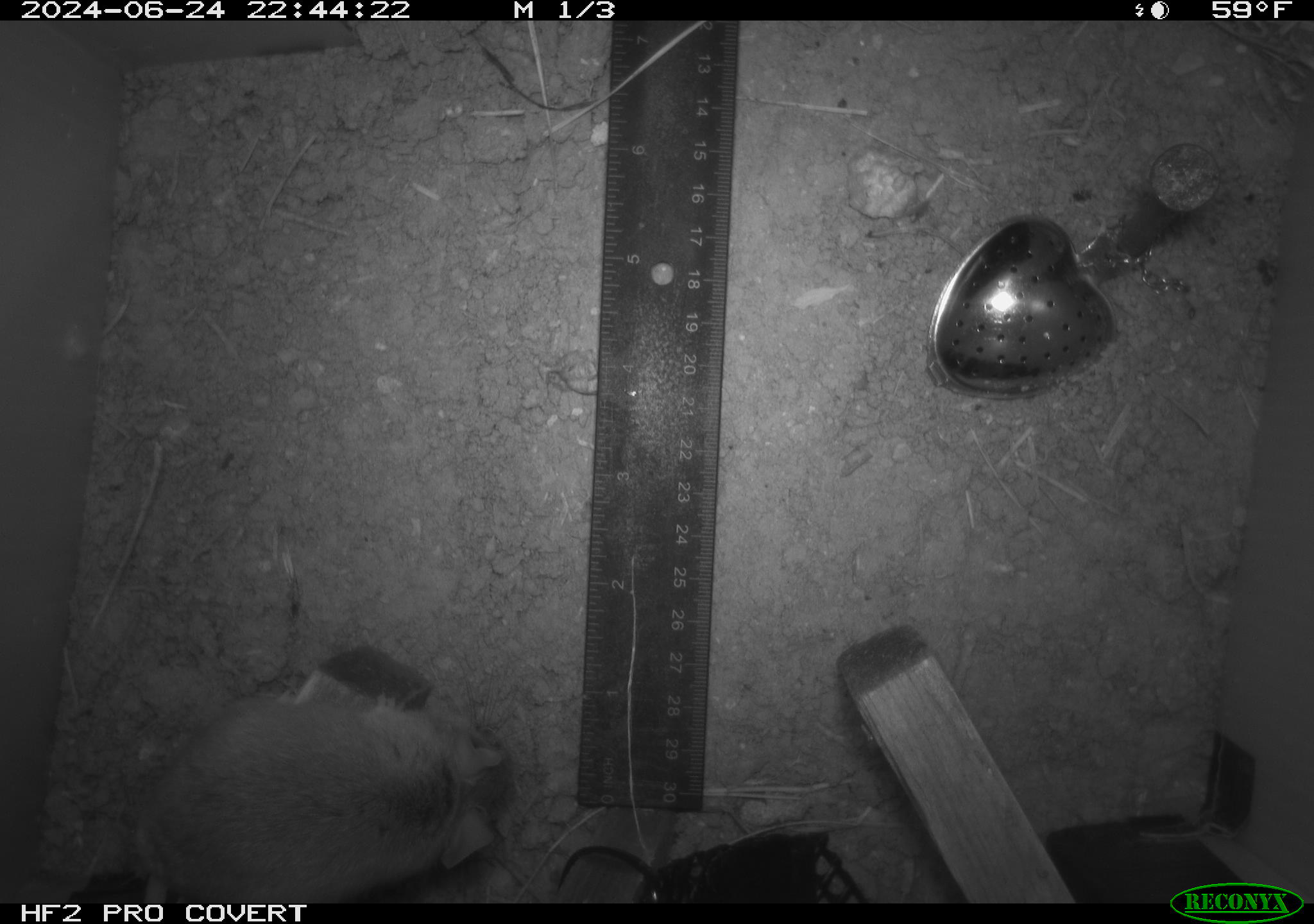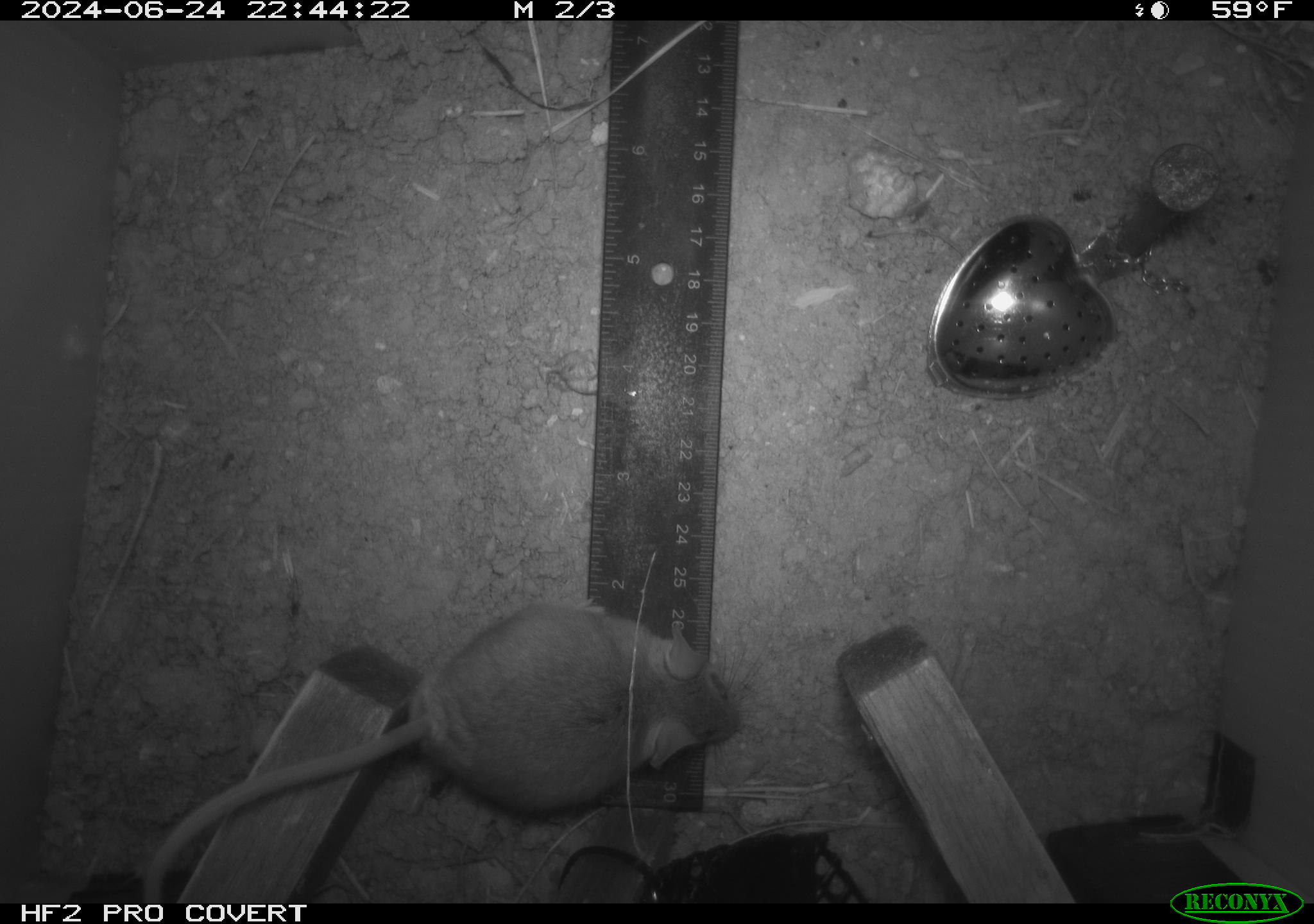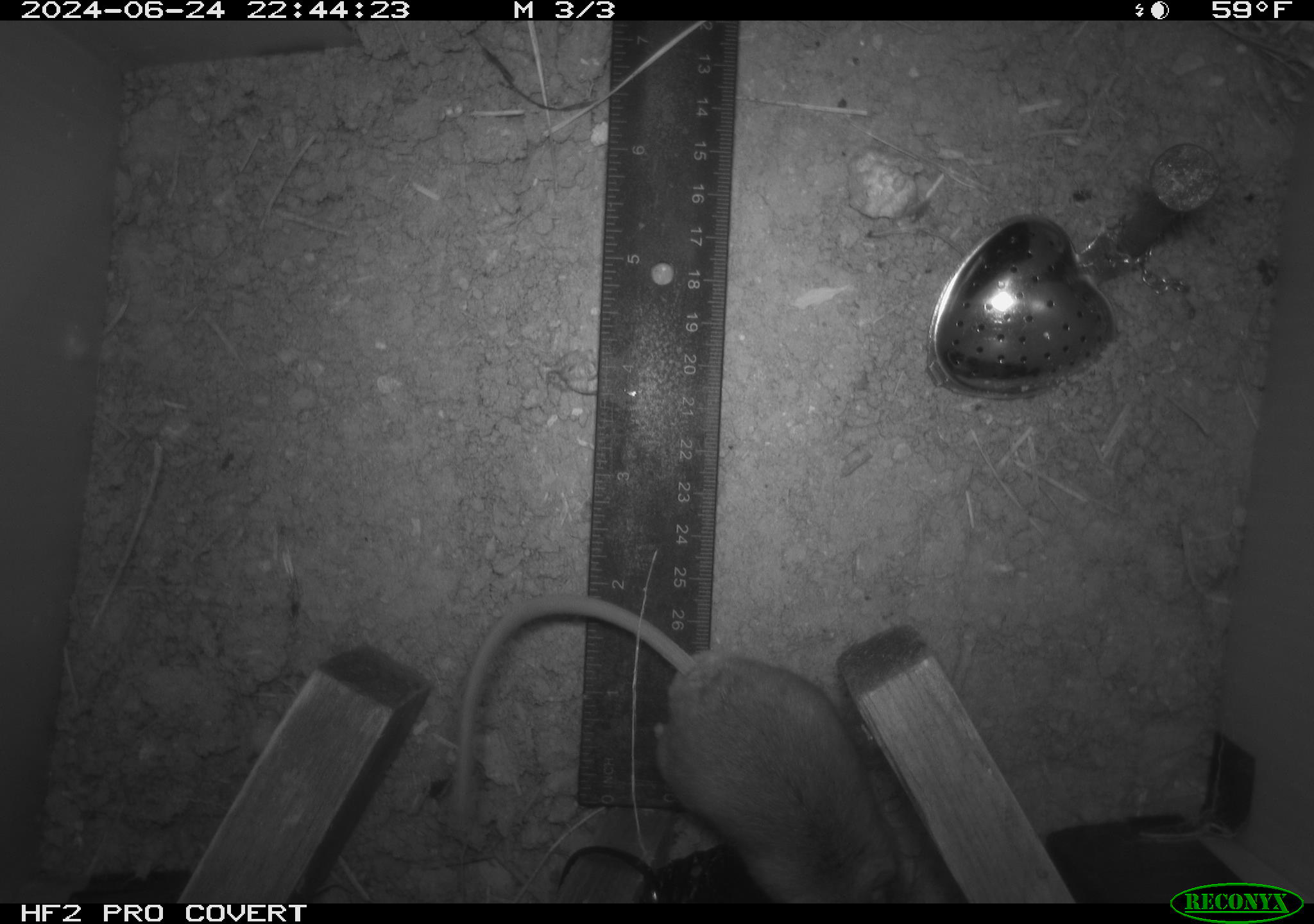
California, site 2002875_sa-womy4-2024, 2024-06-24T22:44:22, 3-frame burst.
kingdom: Animalia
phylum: Chordata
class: Mammalia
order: Rodentia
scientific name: Rodentia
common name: rodent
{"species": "rodent (Rodentia)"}